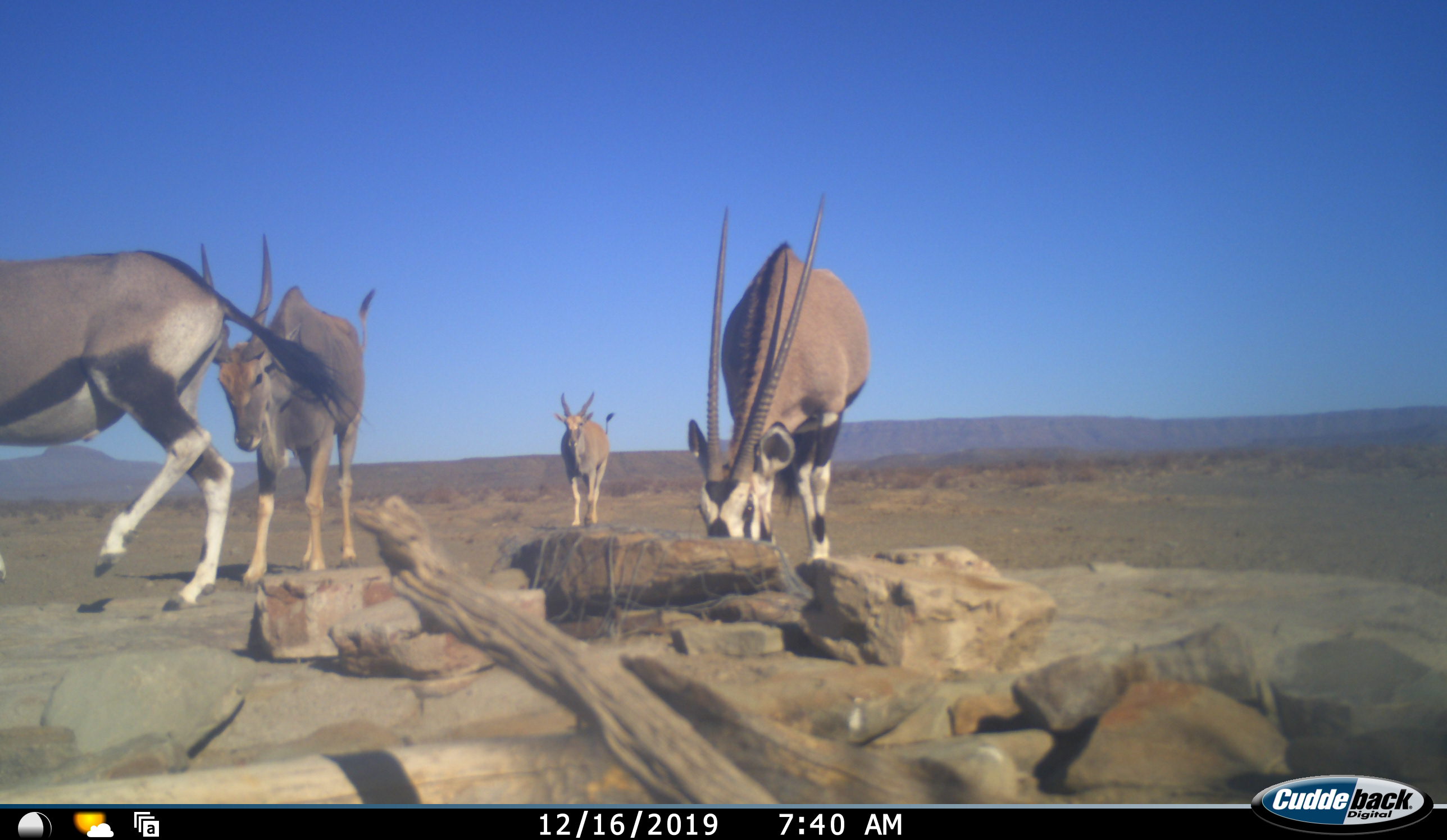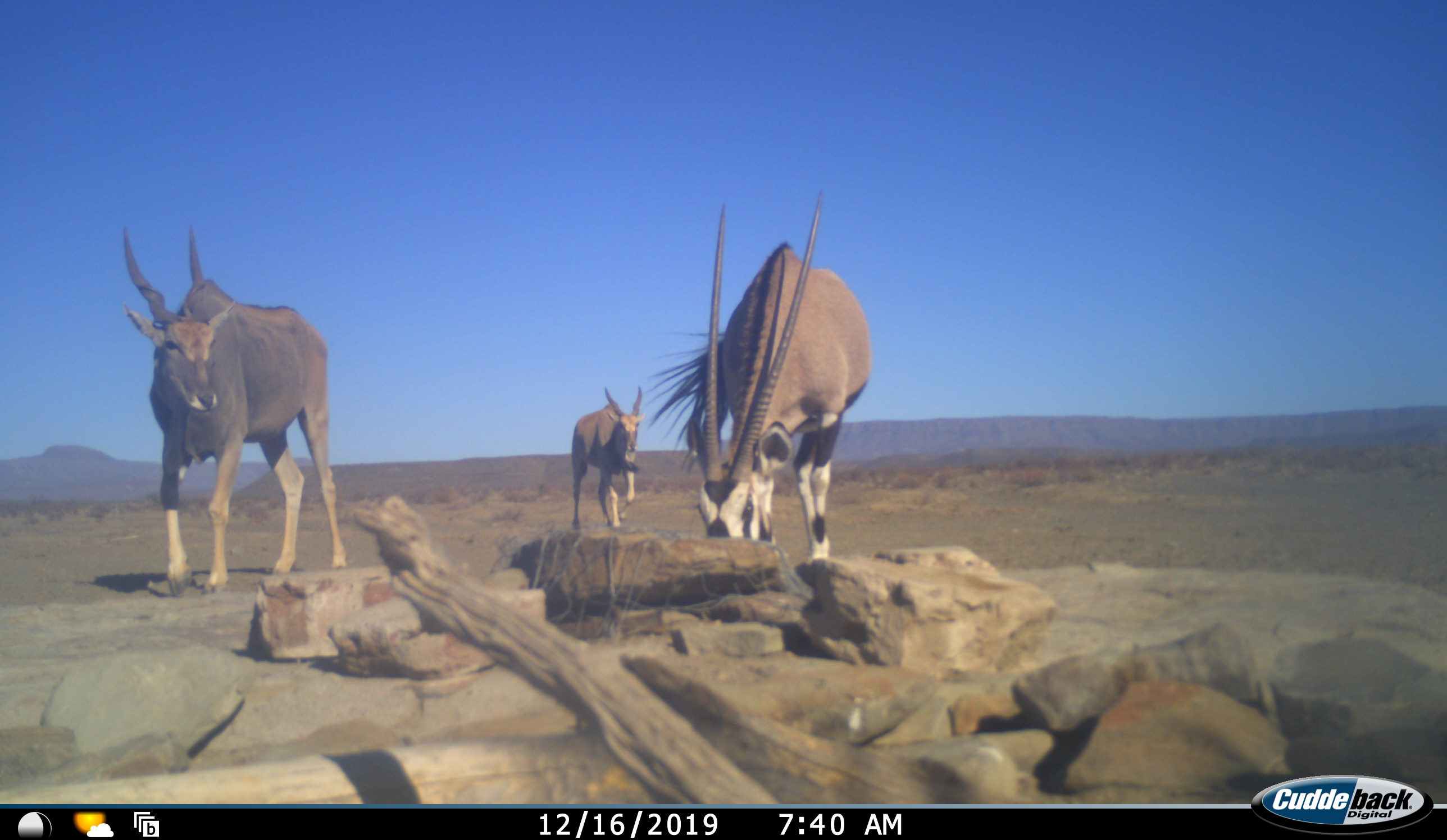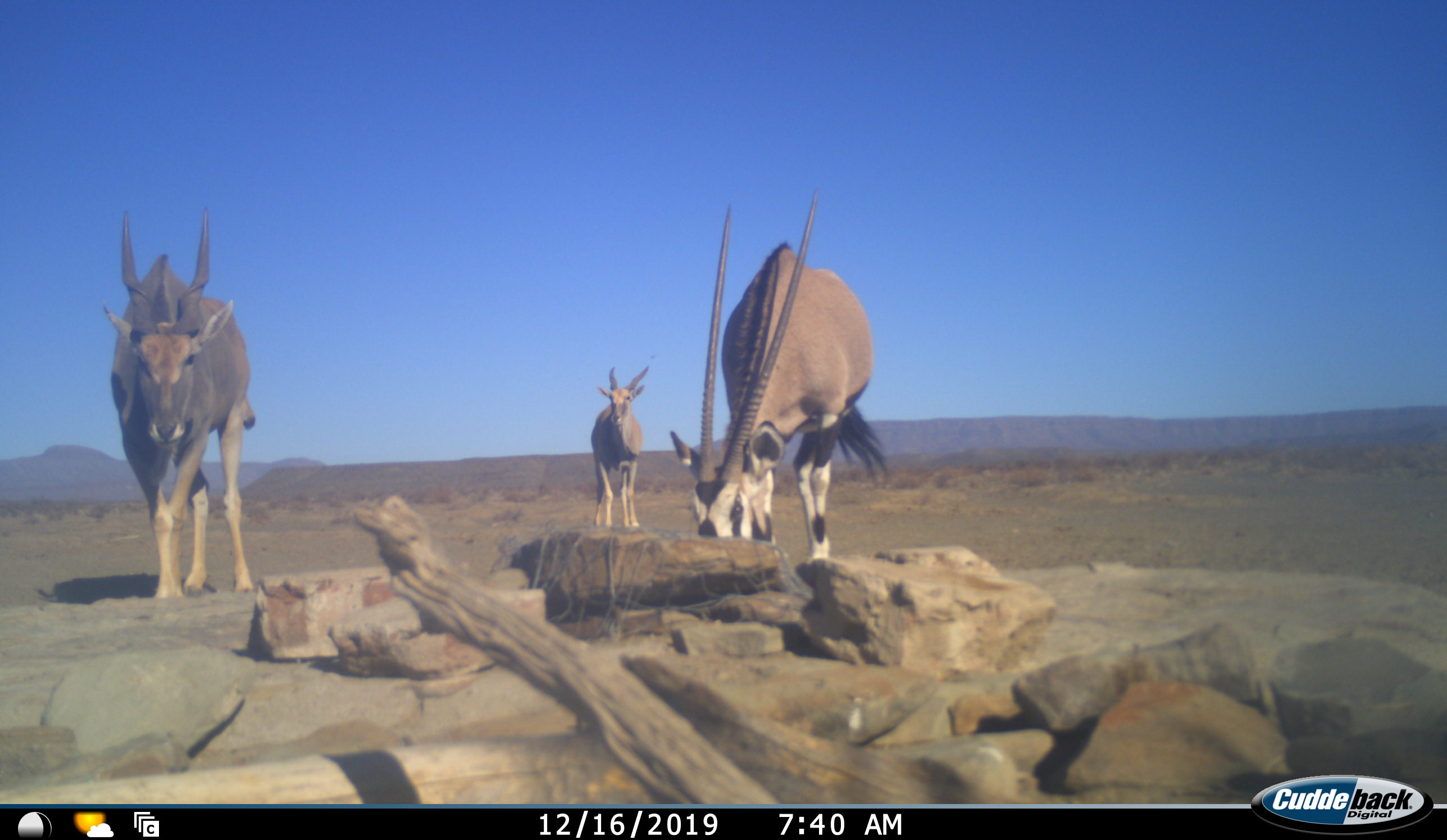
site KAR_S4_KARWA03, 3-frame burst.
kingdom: Animalia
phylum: Chordata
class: Mammalia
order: Artiodactyla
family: Bovidae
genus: Tragelaphus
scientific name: Tragelaphus oryx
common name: eland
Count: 2.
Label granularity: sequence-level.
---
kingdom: Animalia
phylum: Chordata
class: Mammalia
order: Artiodactyla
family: Bovidae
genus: Oryx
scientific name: Oryx gazella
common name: gemsbok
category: oryx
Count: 2.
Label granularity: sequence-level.